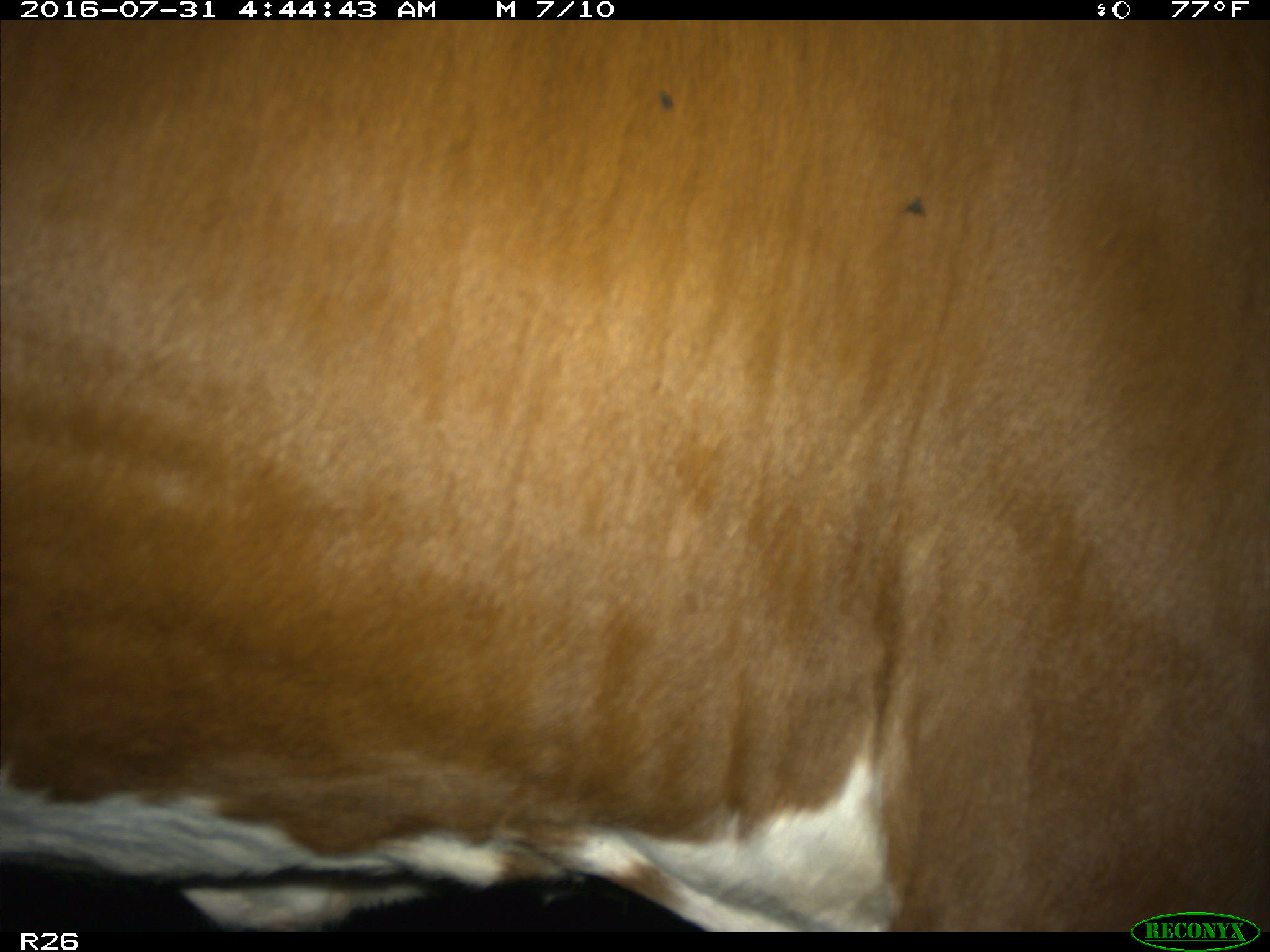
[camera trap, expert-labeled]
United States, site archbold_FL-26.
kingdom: Animalia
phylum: Chordata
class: Mammalia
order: Artiodactyla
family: Bovidae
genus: Bos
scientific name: Bos taurus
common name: domestic cow